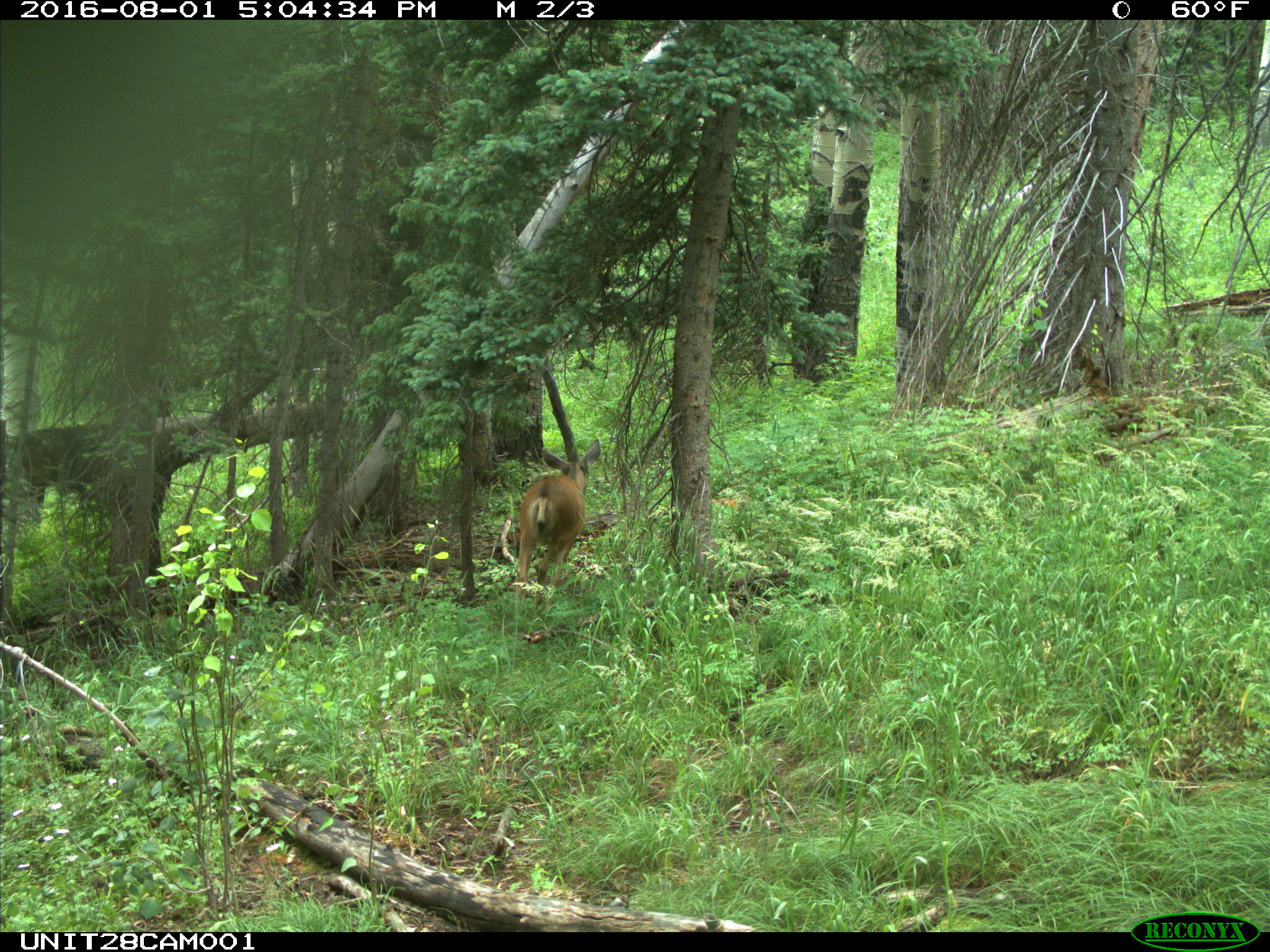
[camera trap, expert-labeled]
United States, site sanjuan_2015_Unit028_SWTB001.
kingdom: Animalia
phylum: Chordata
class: Mammalia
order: Artiodactyla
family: Cervidae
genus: Odocoileus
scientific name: Odocoileus hemionus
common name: mule deer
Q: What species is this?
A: Odocoileus hemionus (mule deer).